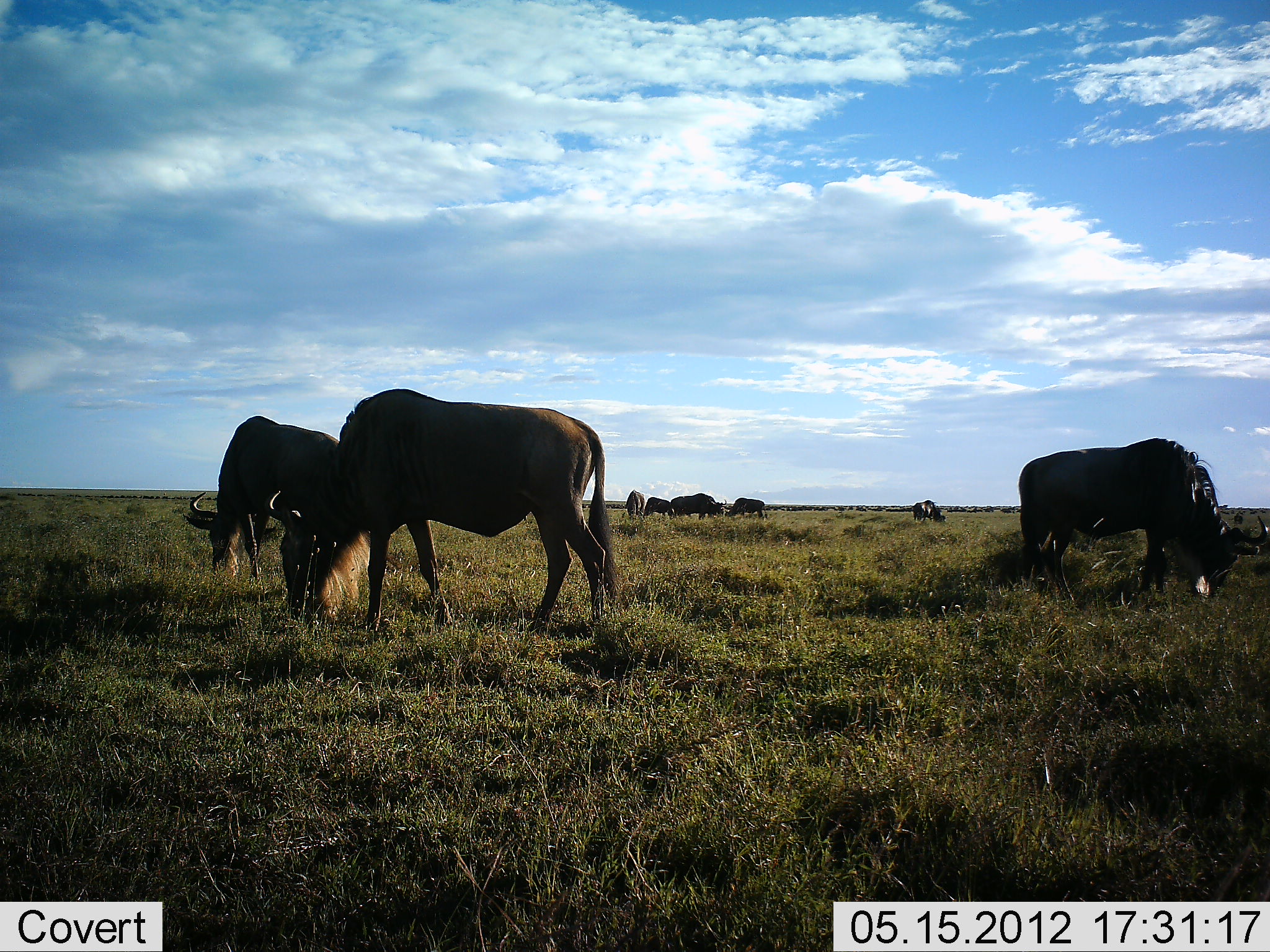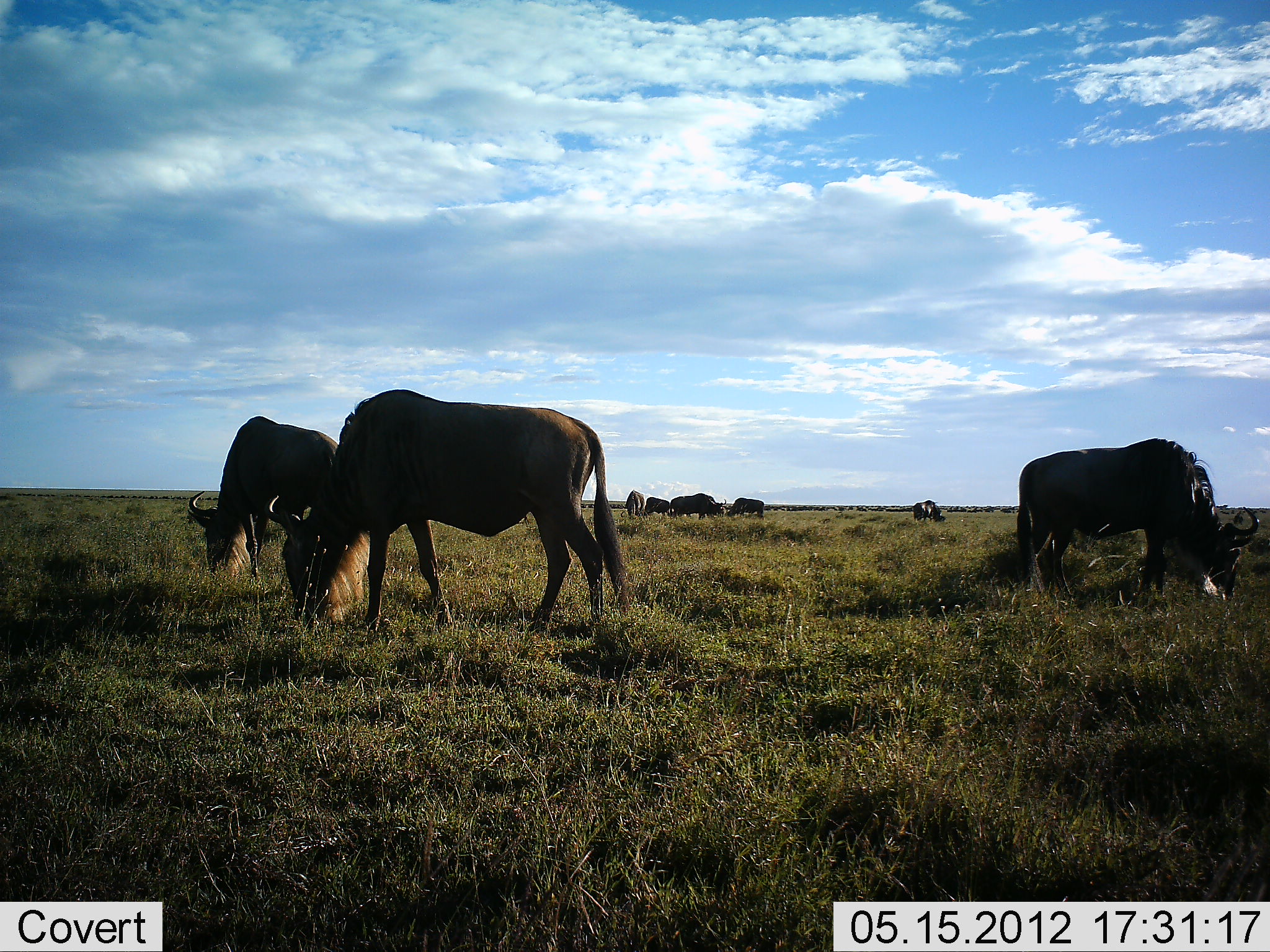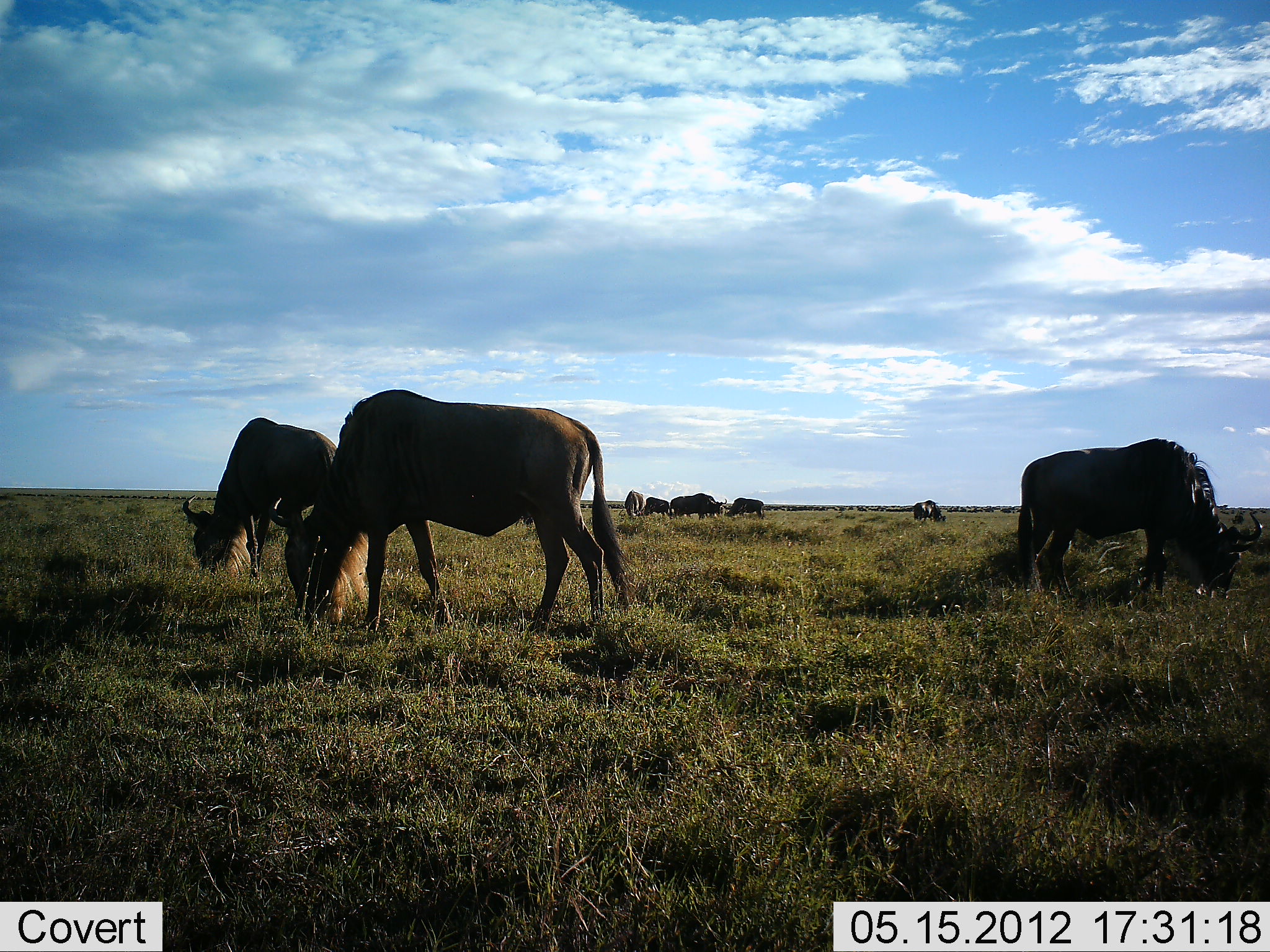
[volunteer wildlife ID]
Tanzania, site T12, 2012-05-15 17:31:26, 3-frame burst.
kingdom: Animalia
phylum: Chordata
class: Mammalia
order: Artiodactyla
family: Bovidae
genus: Connochaetes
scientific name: Connochaetes taurinus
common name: blue wildebeest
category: wildebeest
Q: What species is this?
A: Wildebeest (blue wildebeest) (Connochaetes taurinus).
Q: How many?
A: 8.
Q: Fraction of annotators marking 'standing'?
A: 10%.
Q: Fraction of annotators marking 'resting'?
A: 0%.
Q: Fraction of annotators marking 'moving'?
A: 10%.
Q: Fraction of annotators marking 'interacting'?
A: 0%.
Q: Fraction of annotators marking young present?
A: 0%.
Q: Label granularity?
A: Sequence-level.